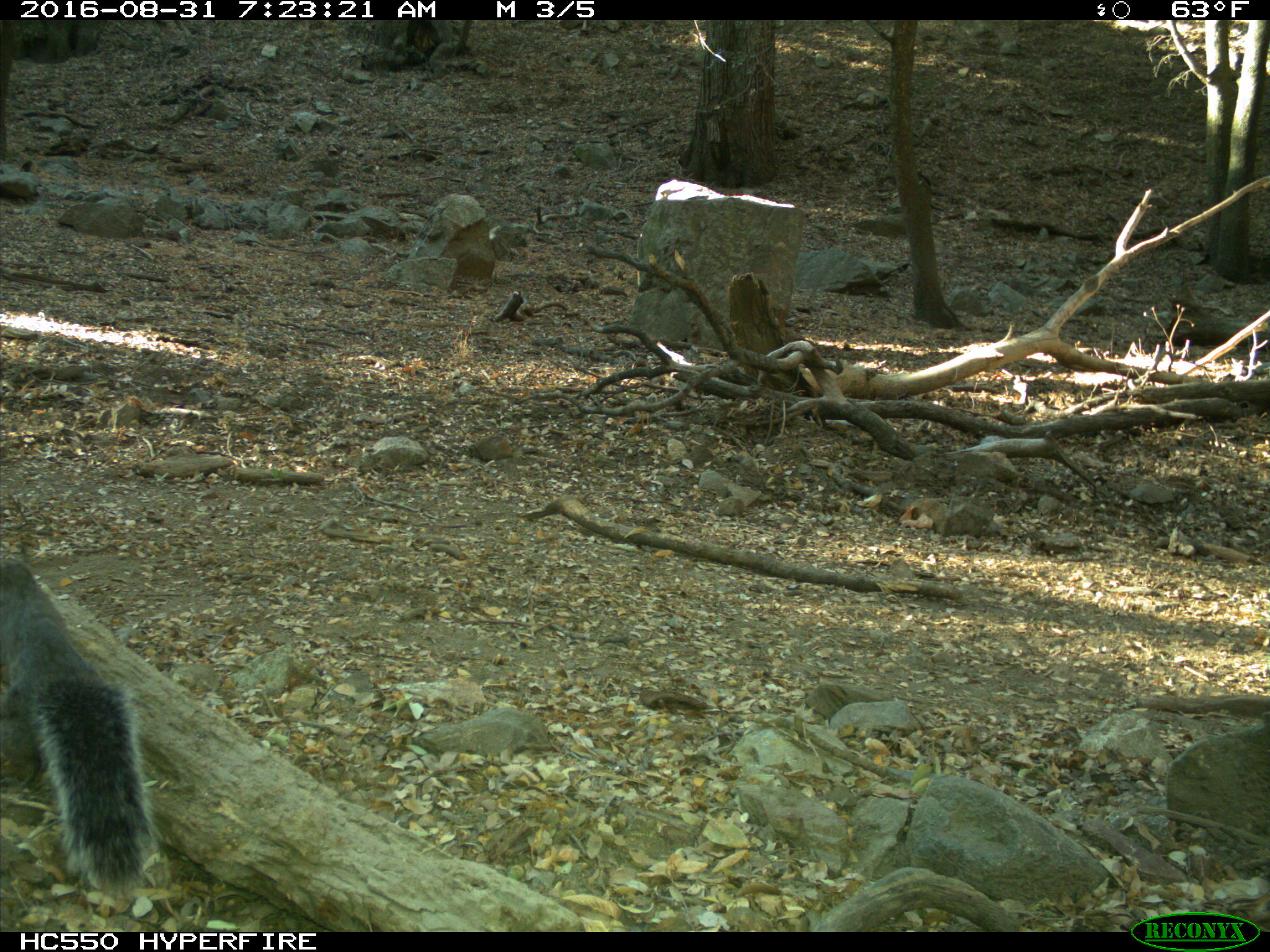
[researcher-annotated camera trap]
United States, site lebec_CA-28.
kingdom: Animalia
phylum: Chordata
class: Mammalia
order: Rodentia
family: Sciuridae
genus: Sciurus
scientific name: Sciurus carolinensis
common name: eastern gray squirrel